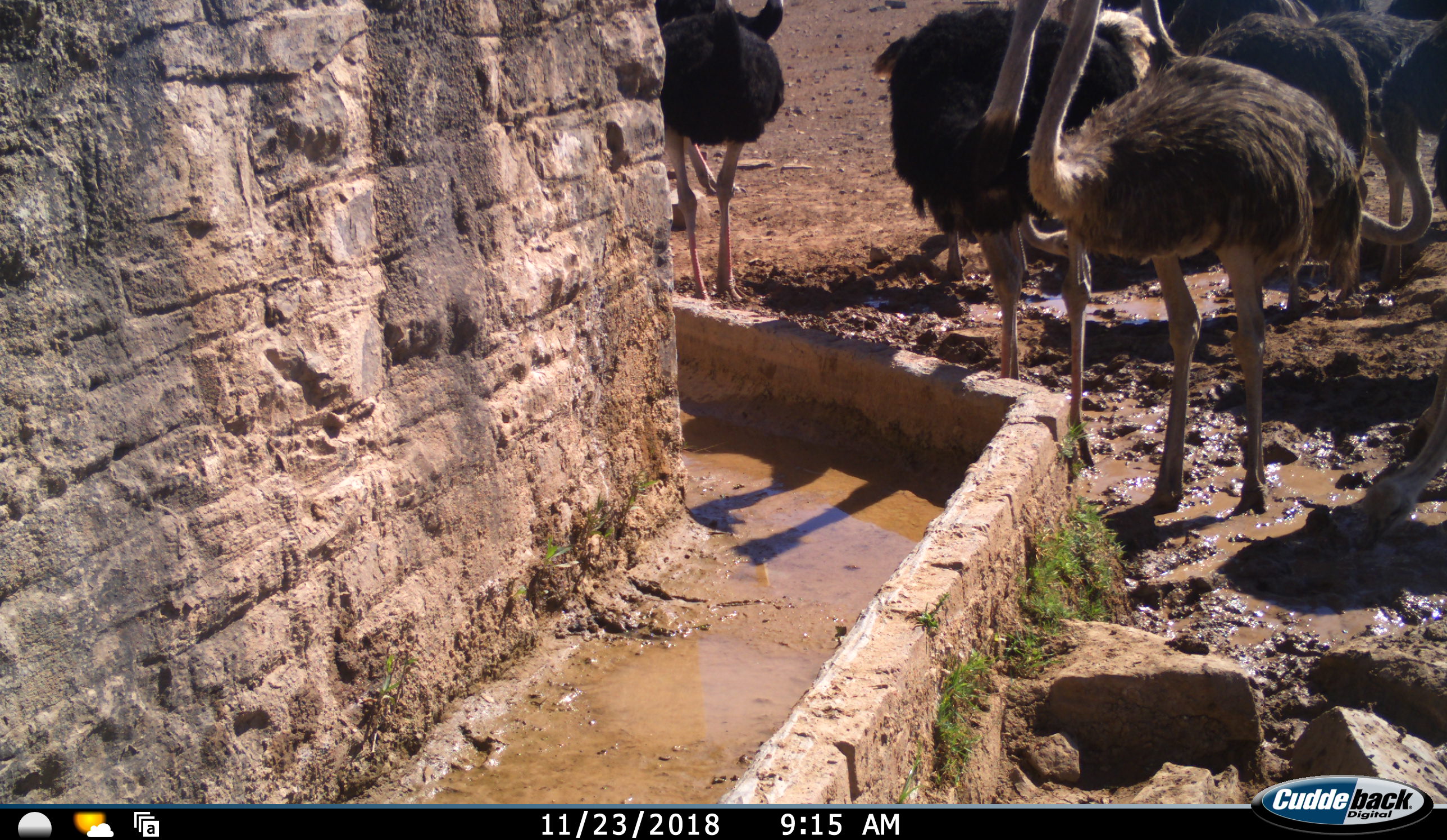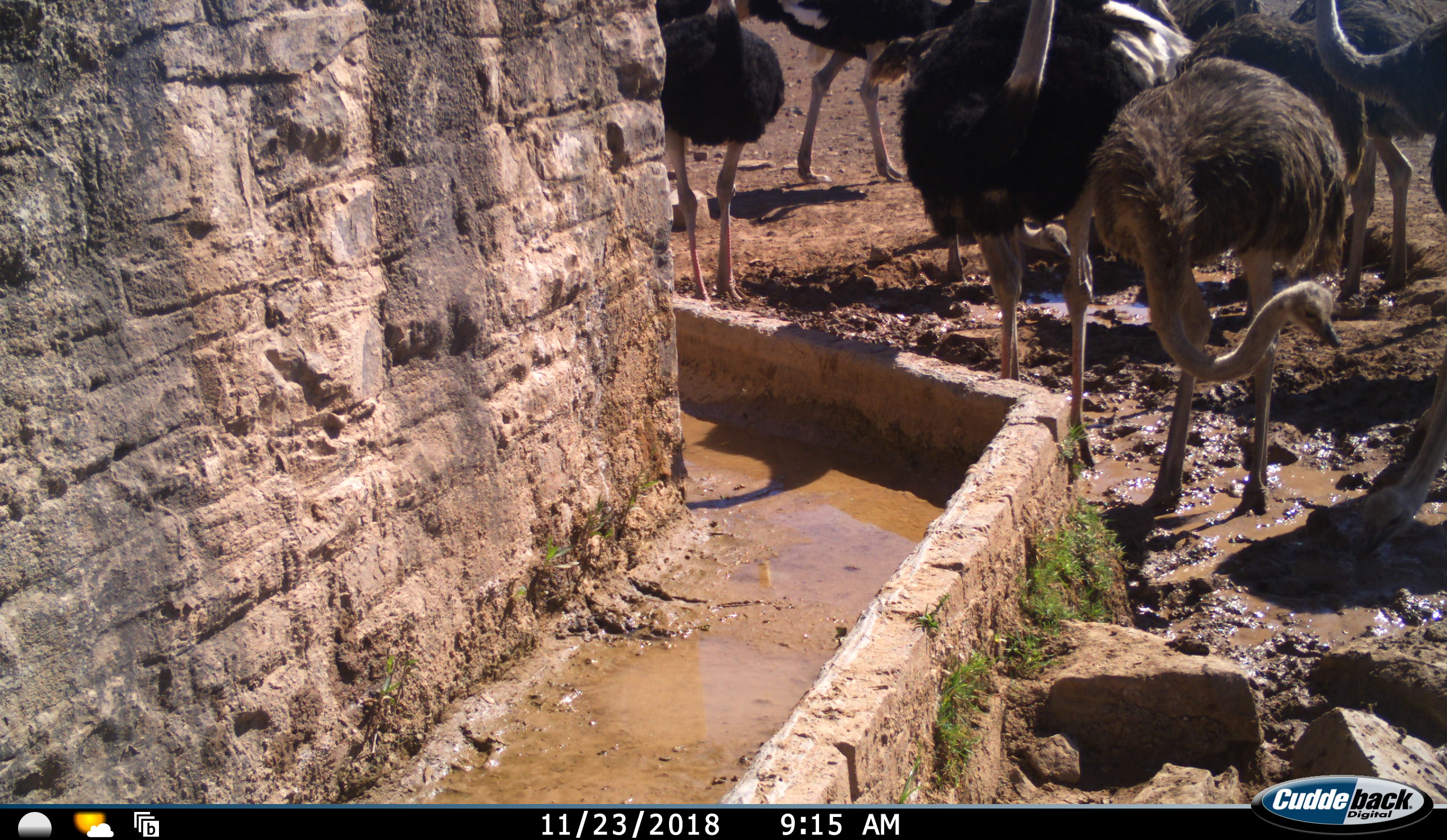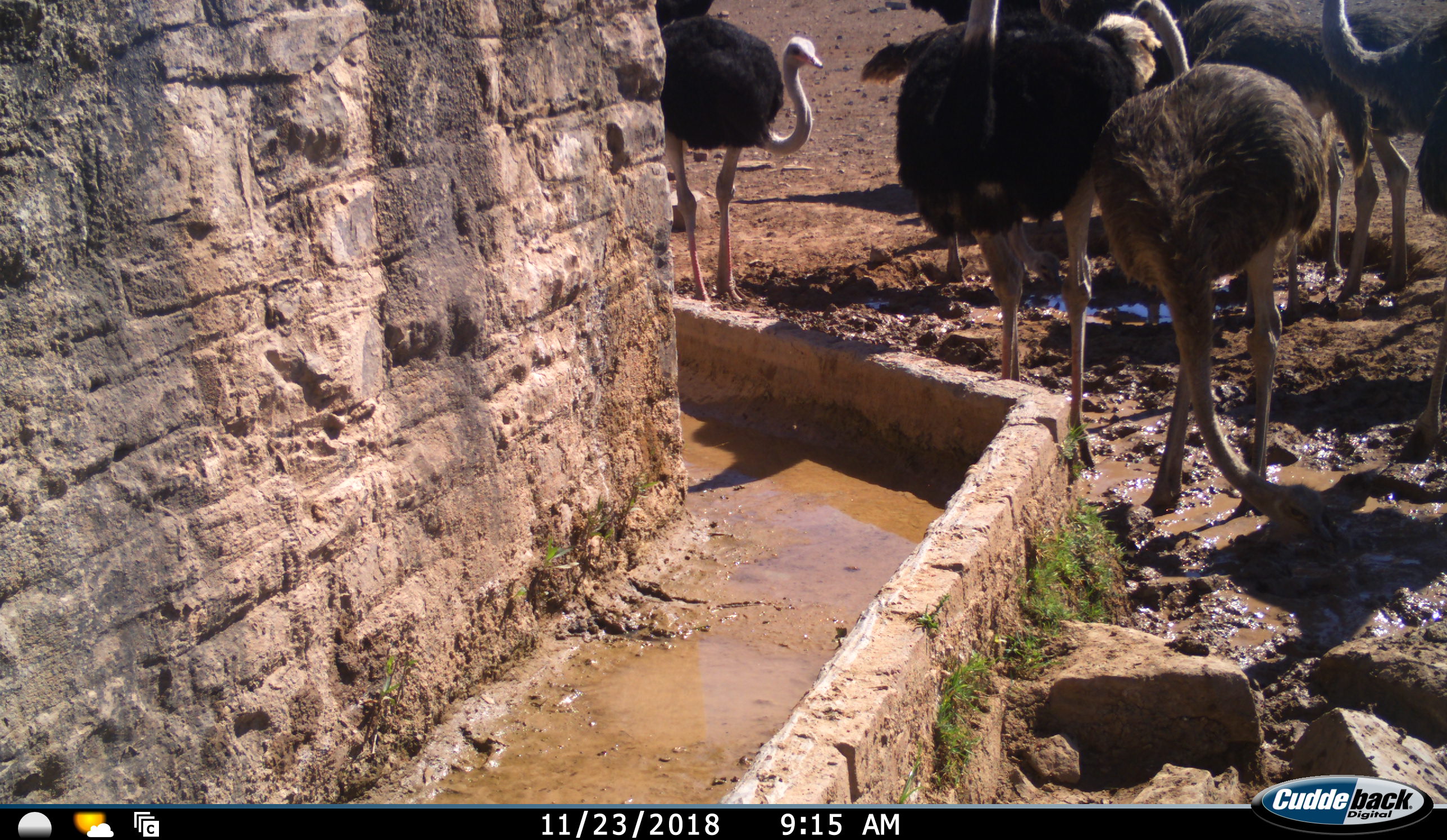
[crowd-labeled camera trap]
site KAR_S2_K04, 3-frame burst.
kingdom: Animalia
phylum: Chordata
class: Aves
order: Struthioniformes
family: Struthionidae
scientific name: Struthionidae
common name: ostrich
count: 10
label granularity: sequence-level